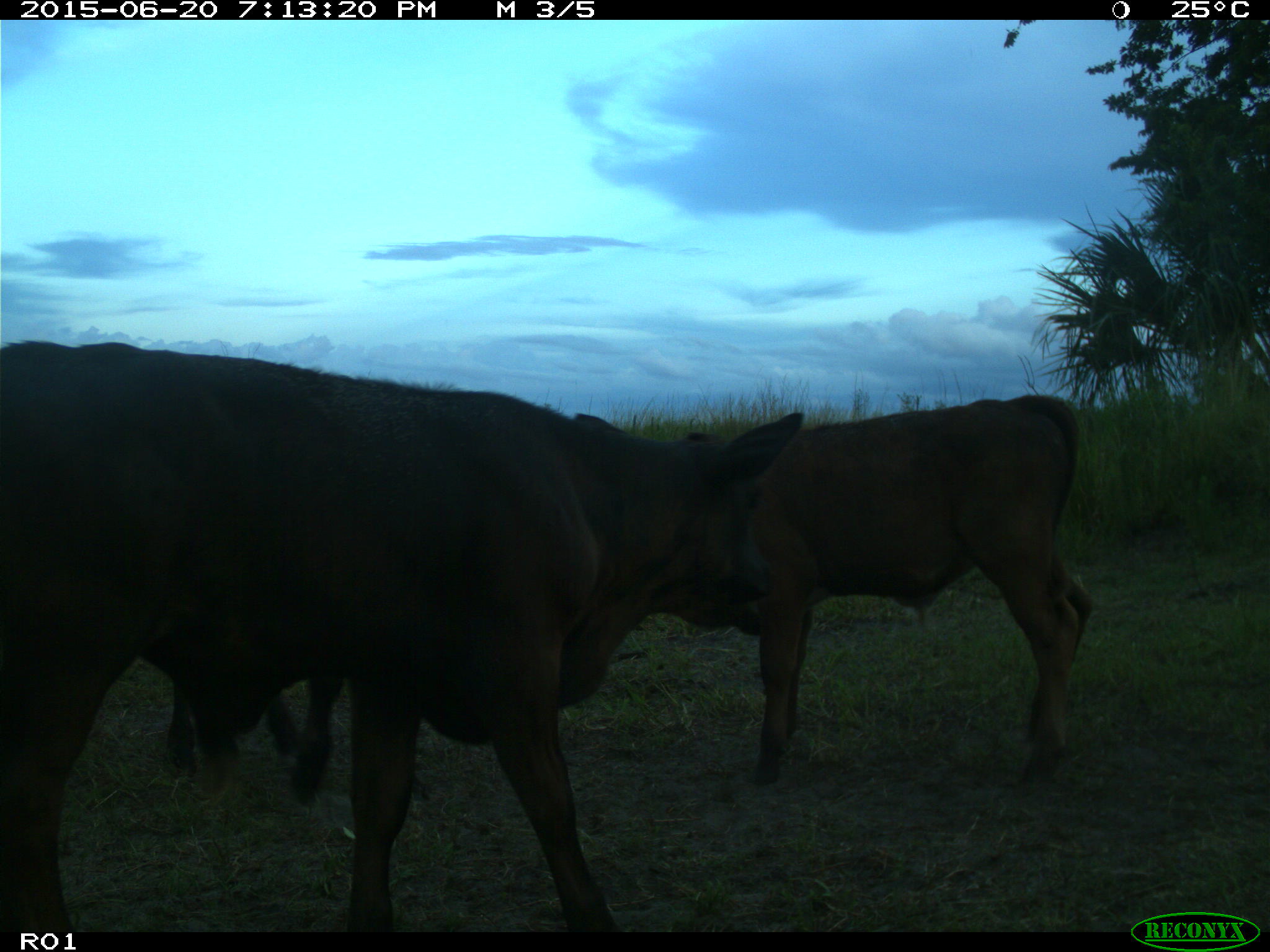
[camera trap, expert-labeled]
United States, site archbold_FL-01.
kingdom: Animalia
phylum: Chordata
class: Mammalia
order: Artiodactyla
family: Bovidae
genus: Bos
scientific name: Bos taurus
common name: domestic cow